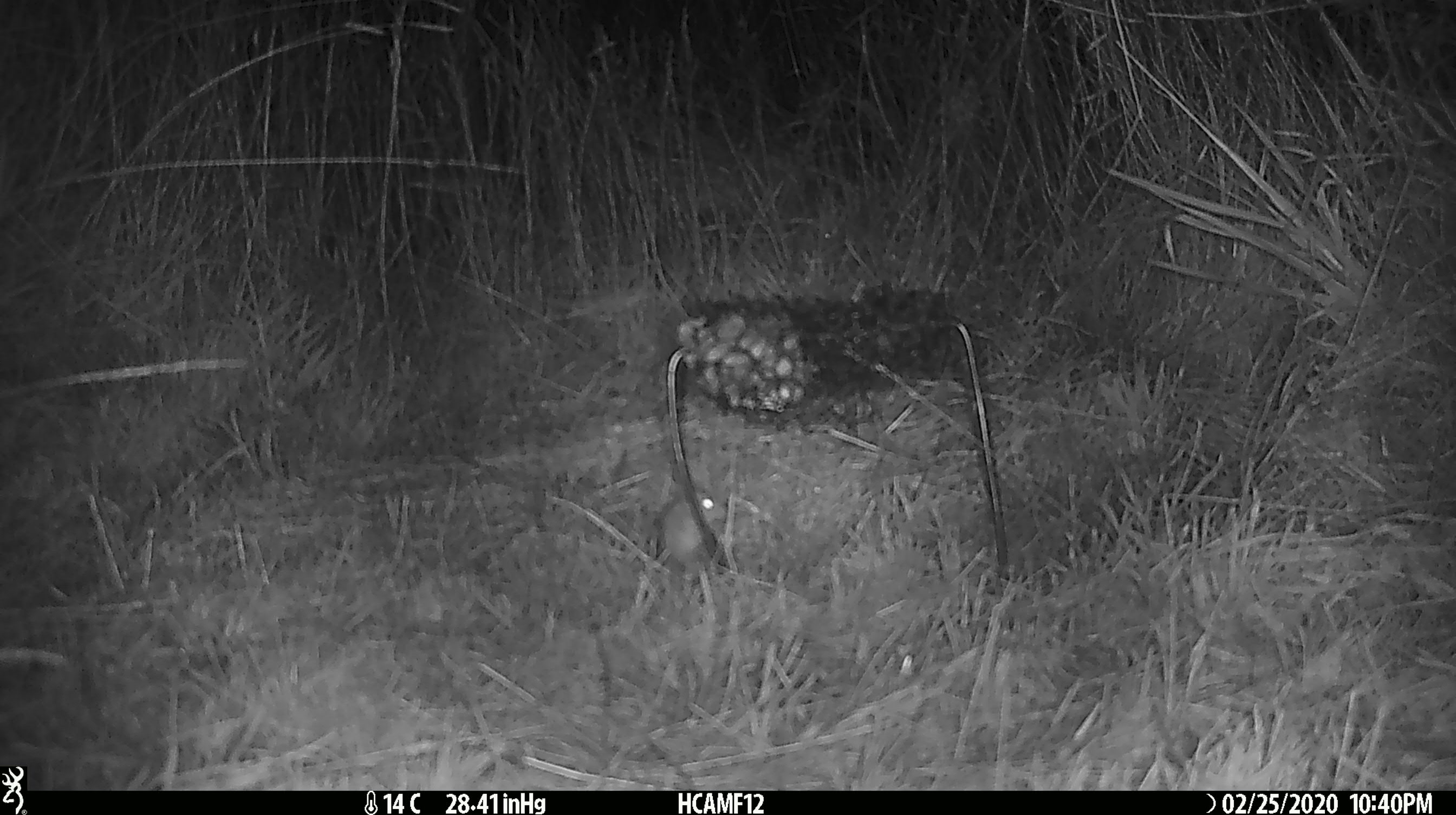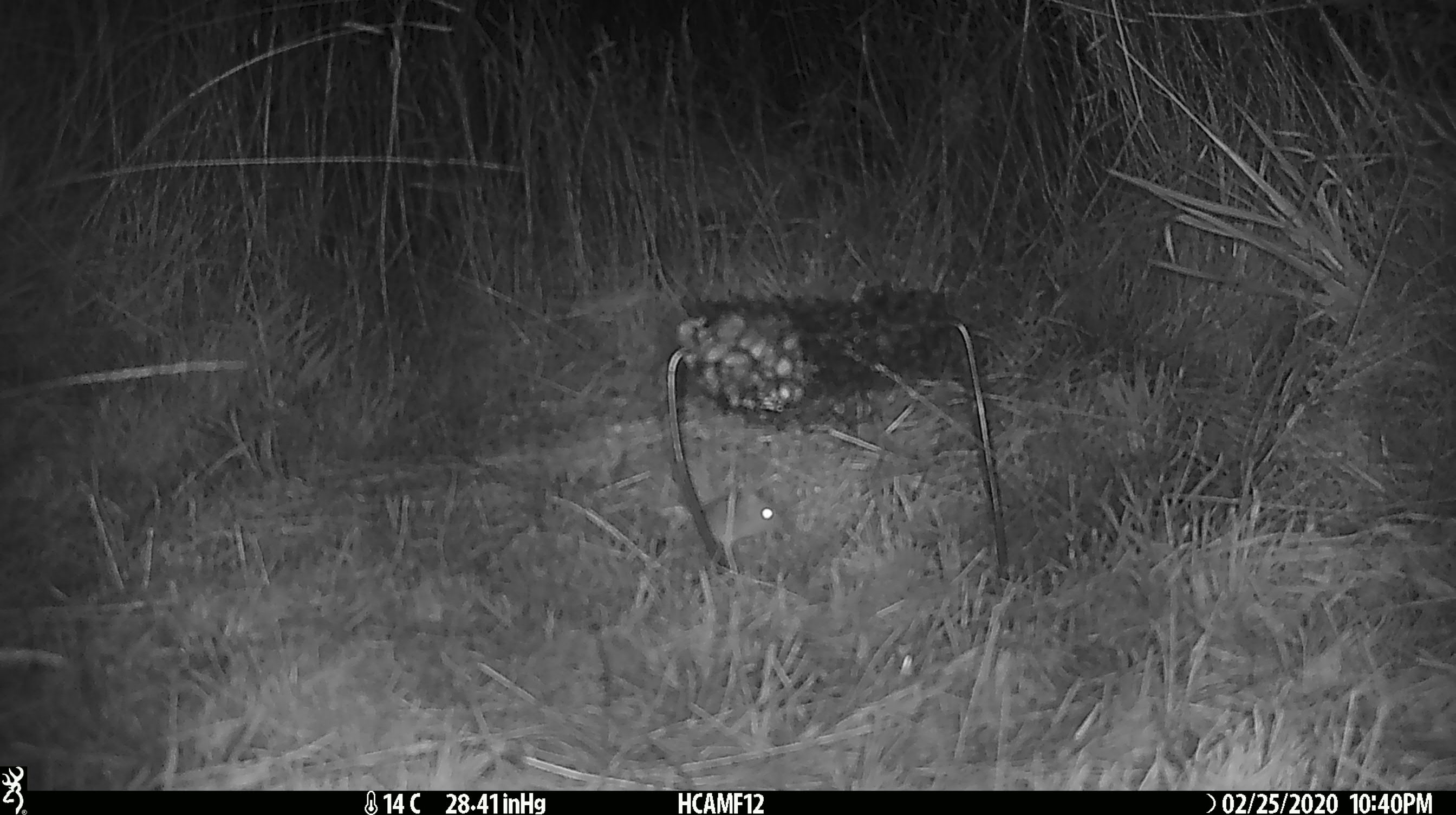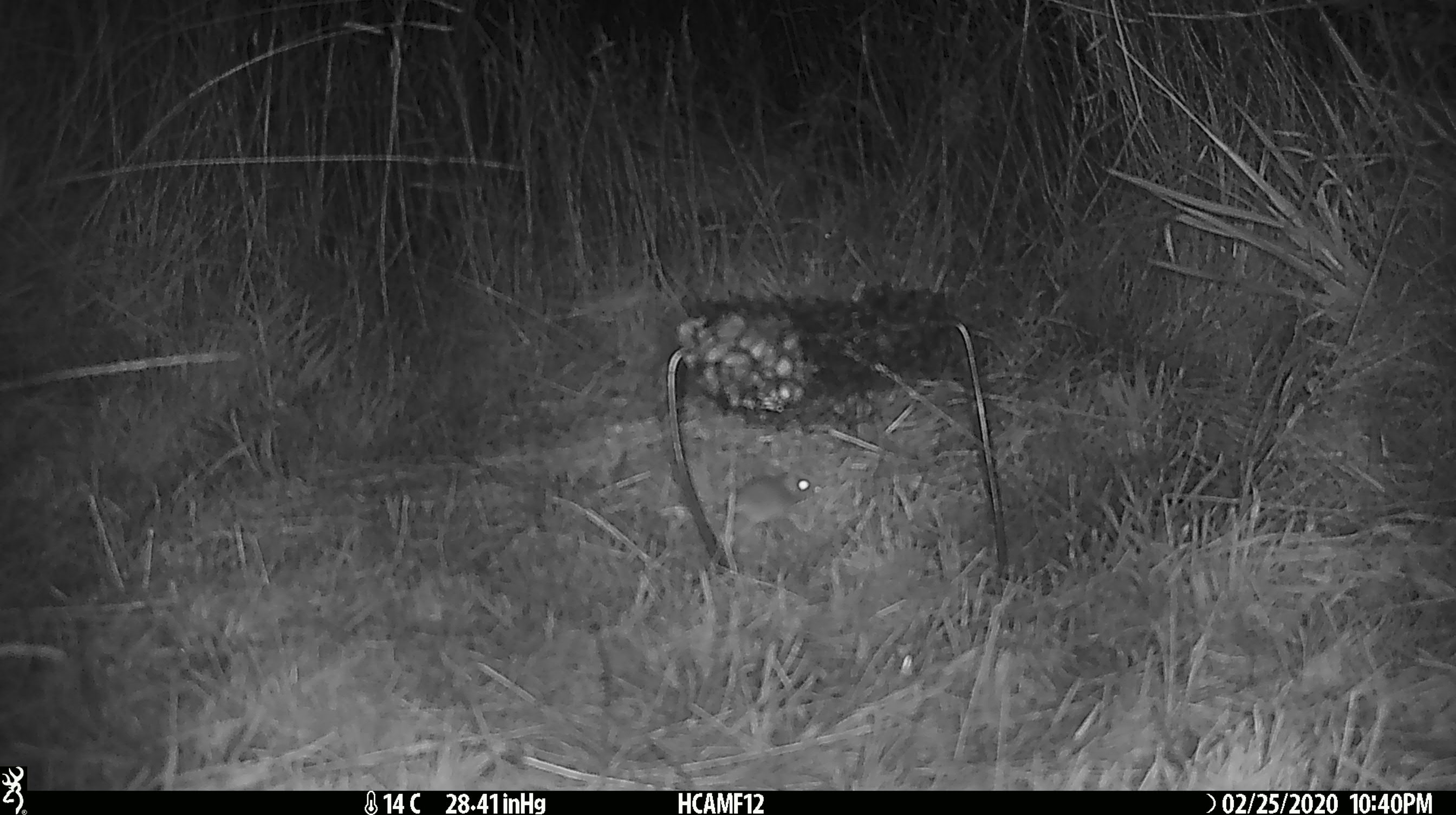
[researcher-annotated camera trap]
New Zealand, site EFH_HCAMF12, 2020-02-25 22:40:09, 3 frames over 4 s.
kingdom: Animalia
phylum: Chordata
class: Mammalia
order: Rodentia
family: Muridae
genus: Mus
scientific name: Mus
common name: mouse